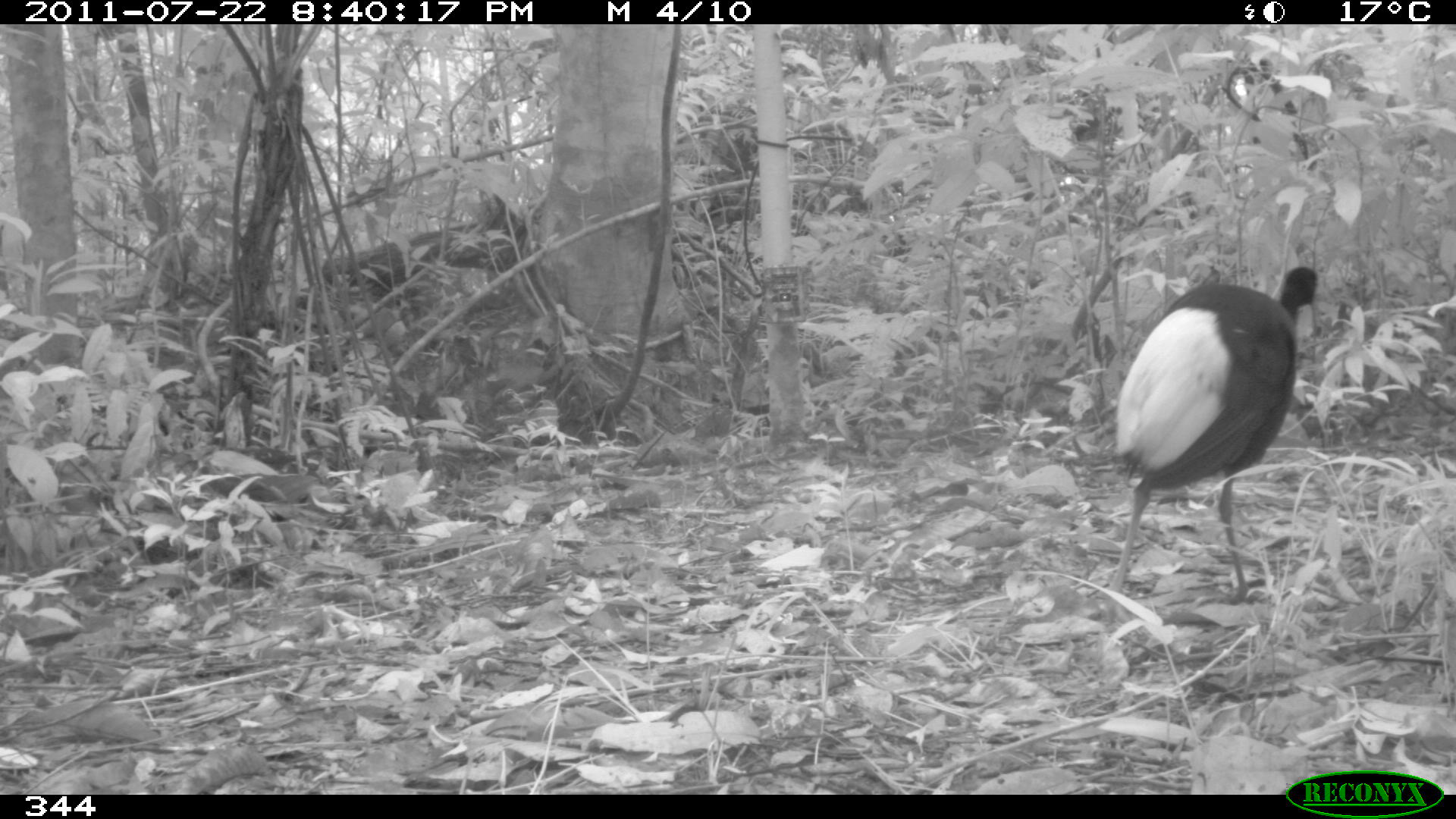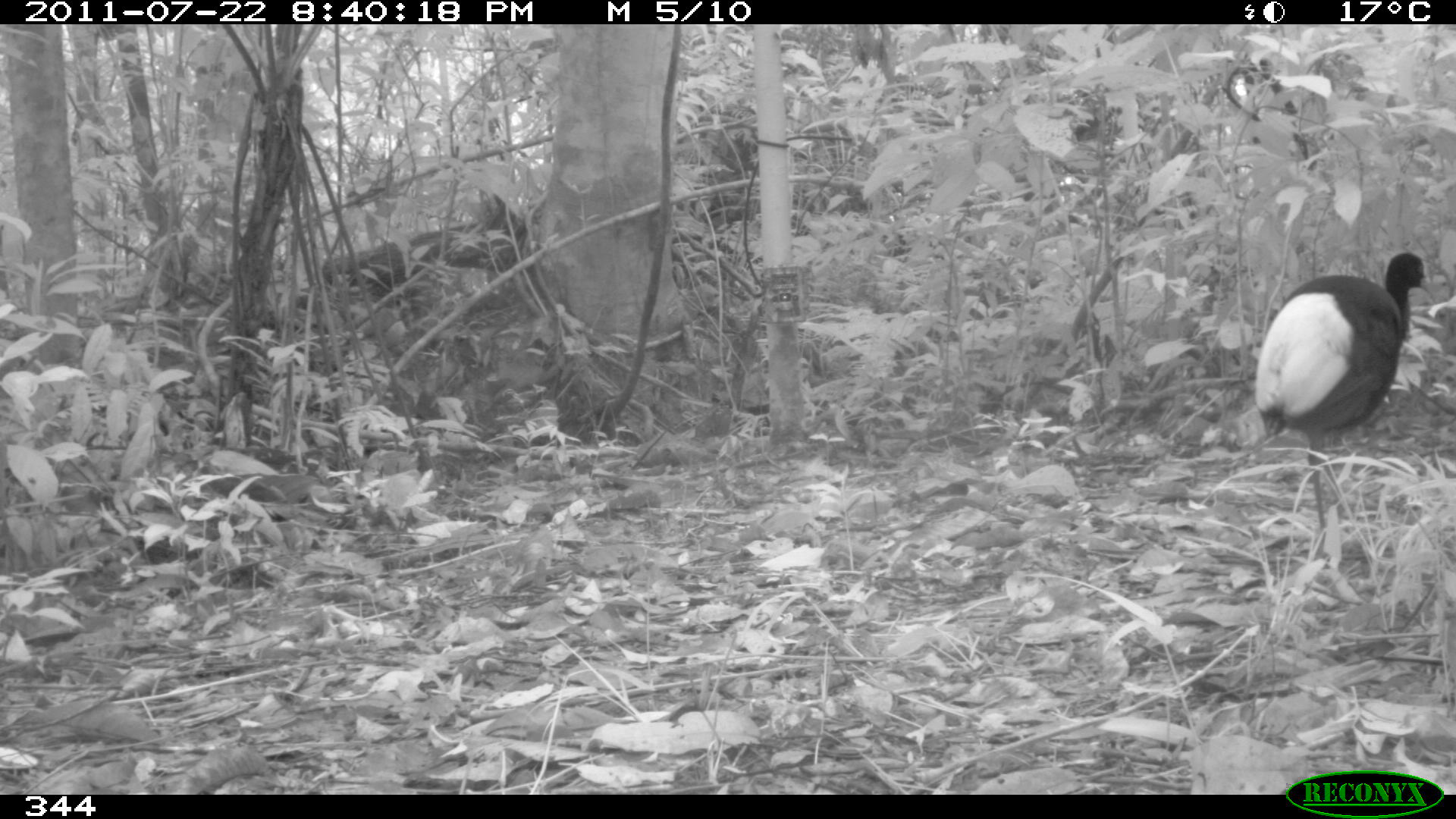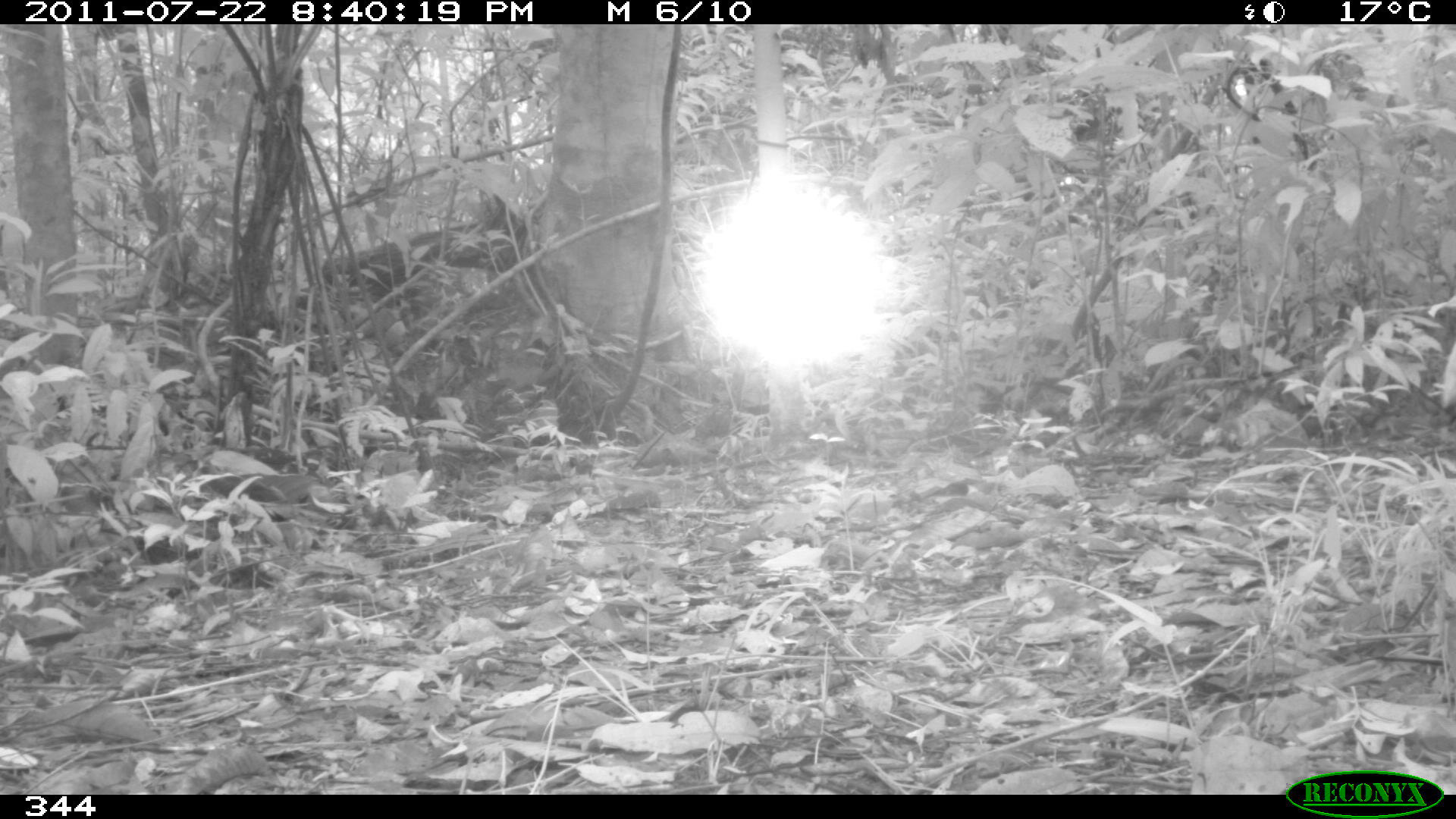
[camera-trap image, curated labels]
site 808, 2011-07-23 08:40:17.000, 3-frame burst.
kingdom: Animalia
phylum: Chordata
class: Aves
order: Gruiformes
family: Psophiidae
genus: Psophia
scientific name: Psophia leucoptera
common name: pale-winged trumpeter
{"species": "Psophia leucoptera (pale-winged trumpeter)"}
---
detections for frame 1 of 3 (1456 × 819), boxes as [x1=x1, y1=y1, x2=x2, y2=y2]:
psophia leucoptera: [x1=1100, y1=265, x2=1320, y2=620]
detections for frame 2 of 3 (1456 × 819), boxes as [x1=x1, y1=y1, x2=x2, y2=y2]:
psophia leucoptera: [x1=1252, y1=251, x2=1436, y2=563]